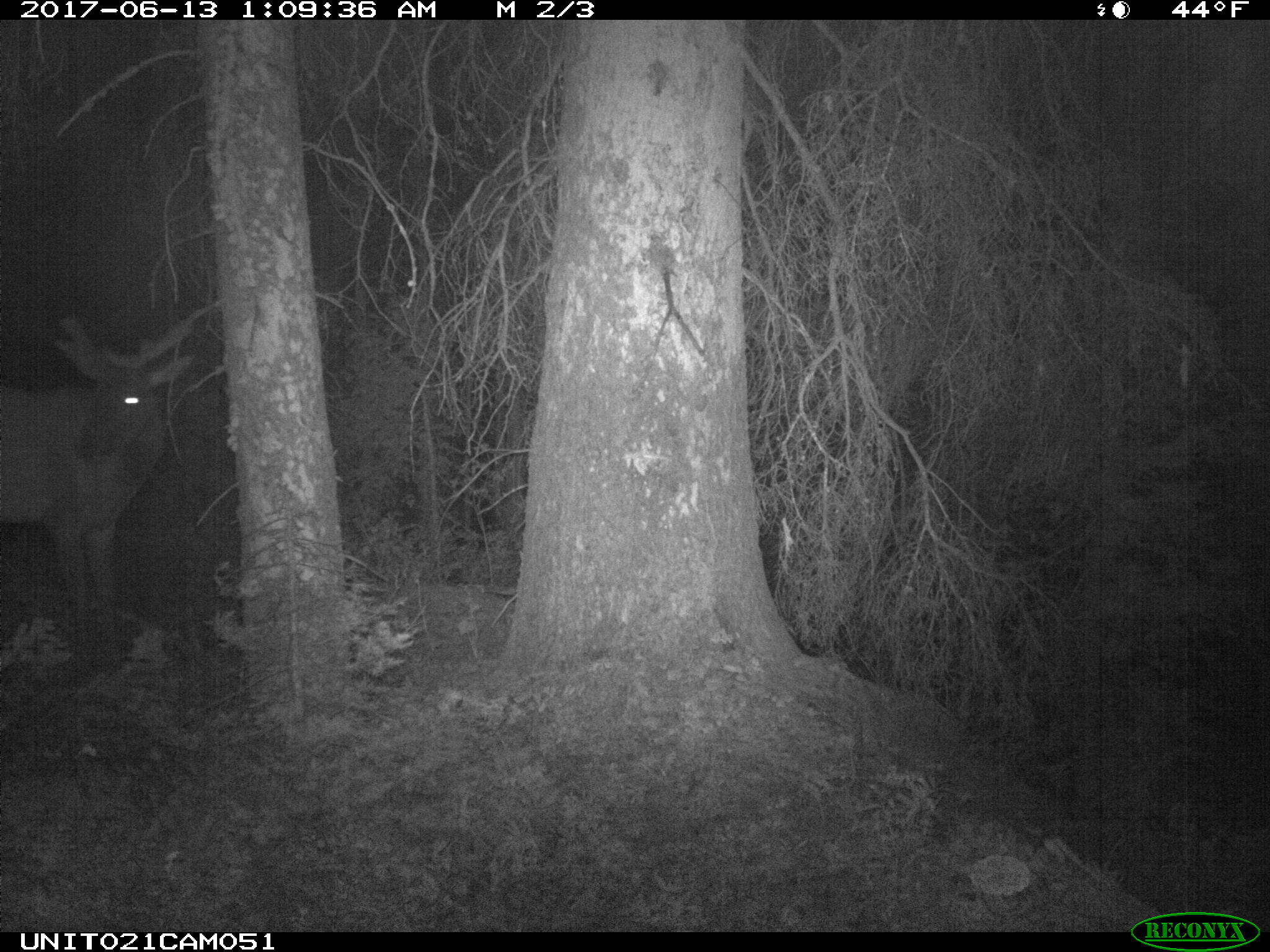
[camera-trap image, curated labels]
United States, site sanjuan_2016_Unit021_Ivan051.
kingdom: Animalia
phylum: Chordata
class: Mammalia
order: Artiodactyla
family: Cervidae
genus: Cervus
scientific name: Cervus elaphus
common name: red deer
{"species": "Cervus elaphus (red deer)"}